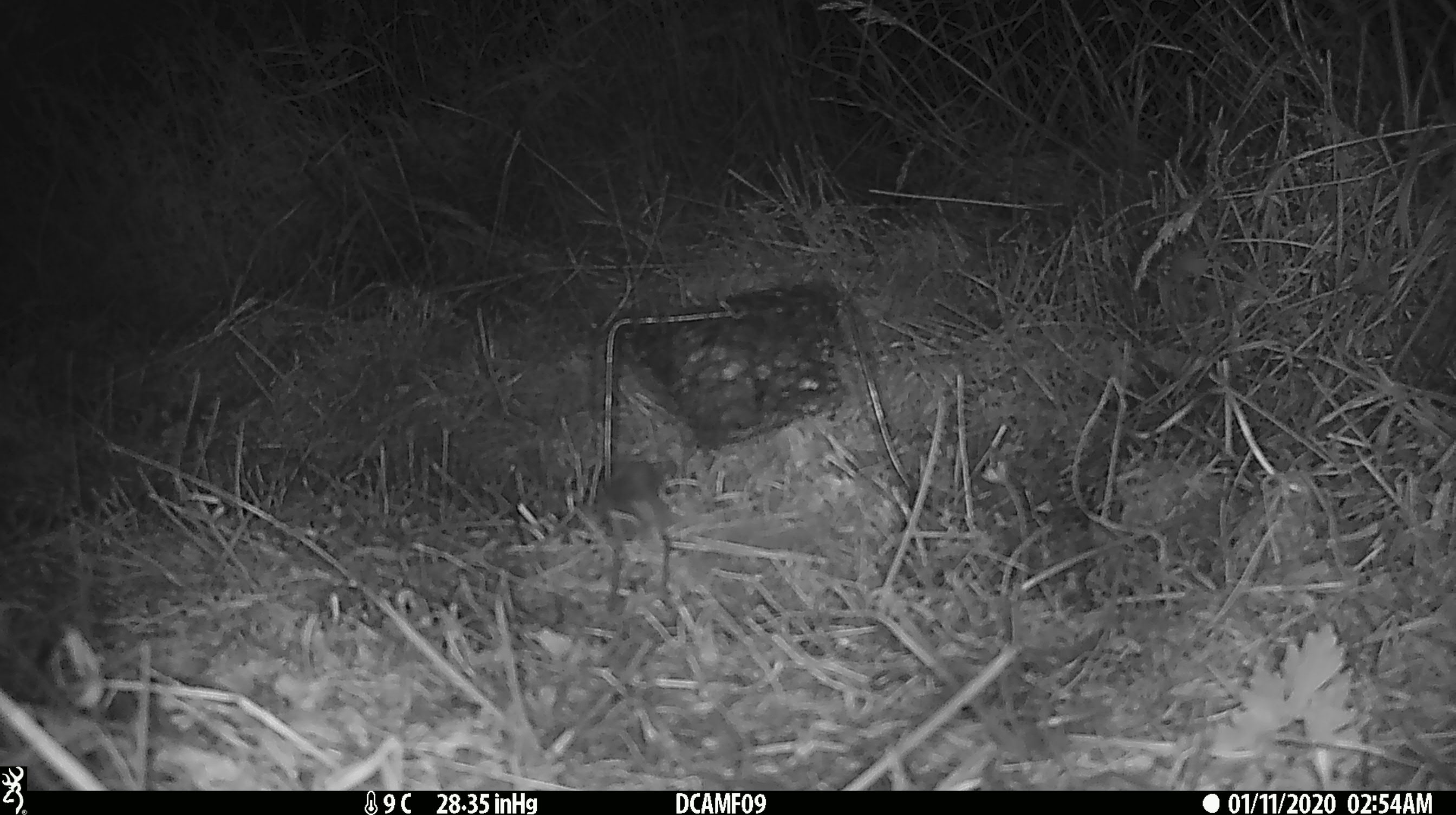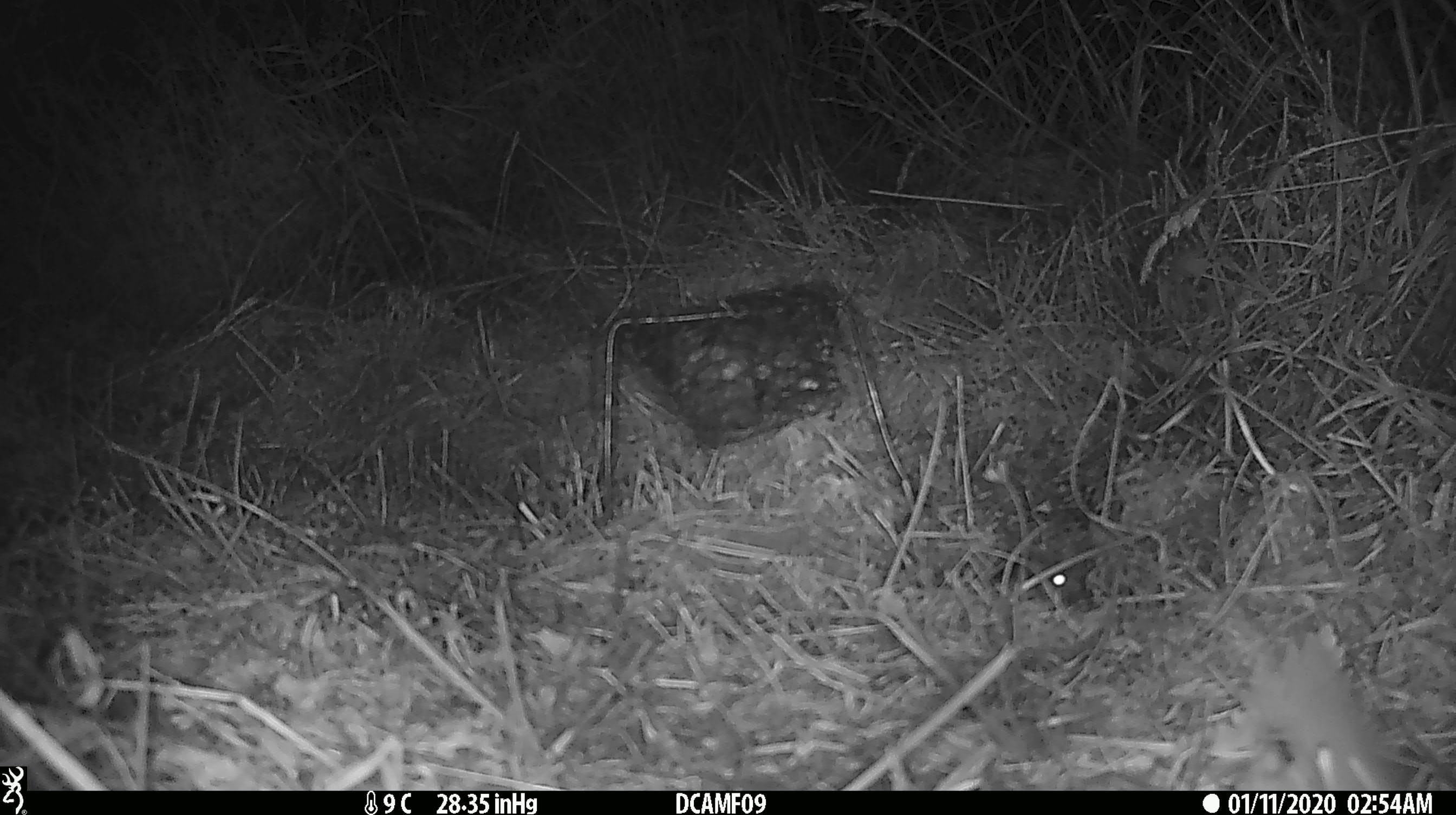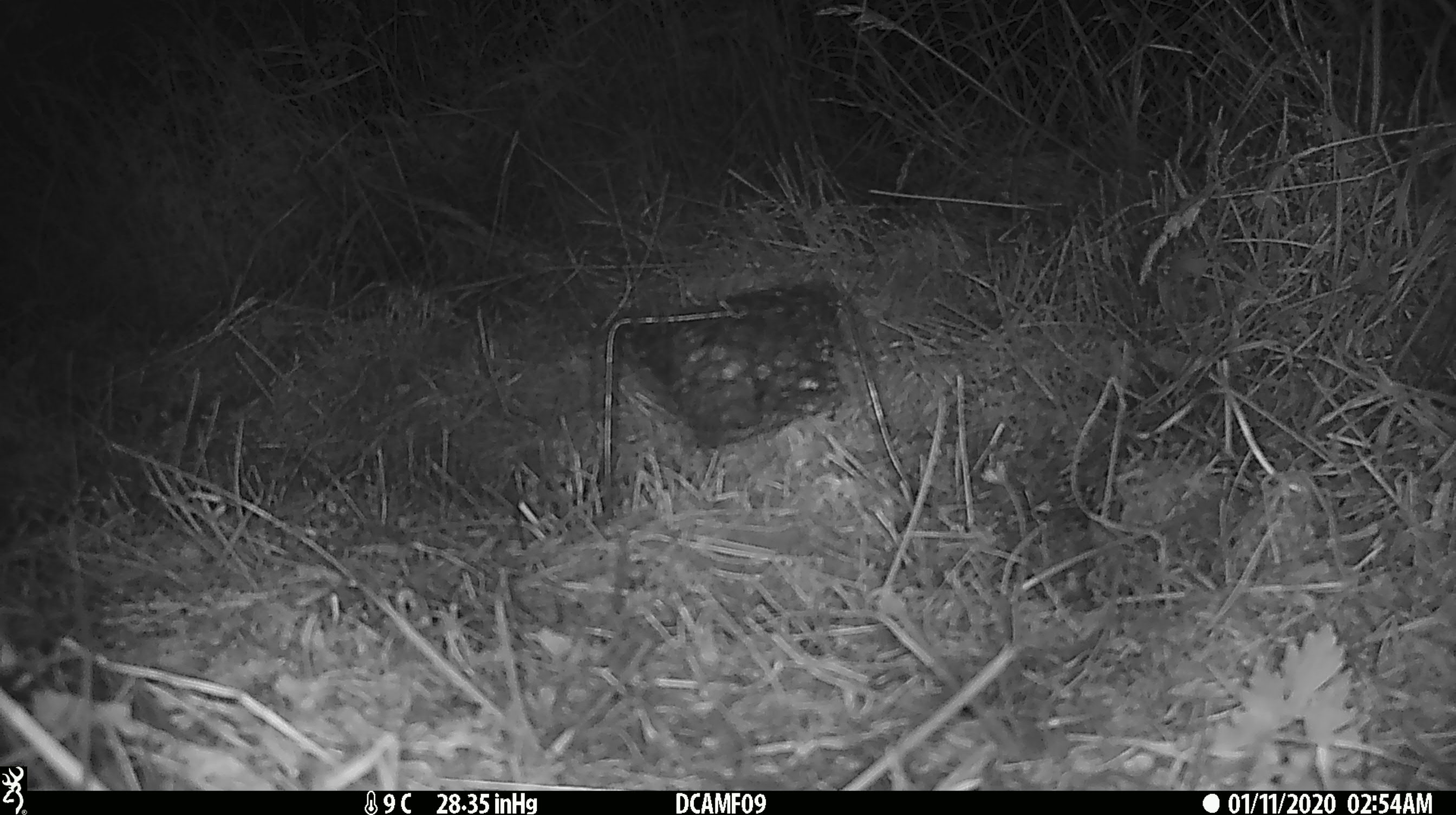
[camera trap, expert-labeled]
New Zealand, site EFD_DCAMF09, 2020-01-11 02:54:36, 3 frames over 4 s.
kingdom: Animalia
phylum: Chordata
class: Mammalia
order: Rodentia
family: Muridae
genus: Mus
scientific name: Mus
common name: mouse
Mouse (Mus).